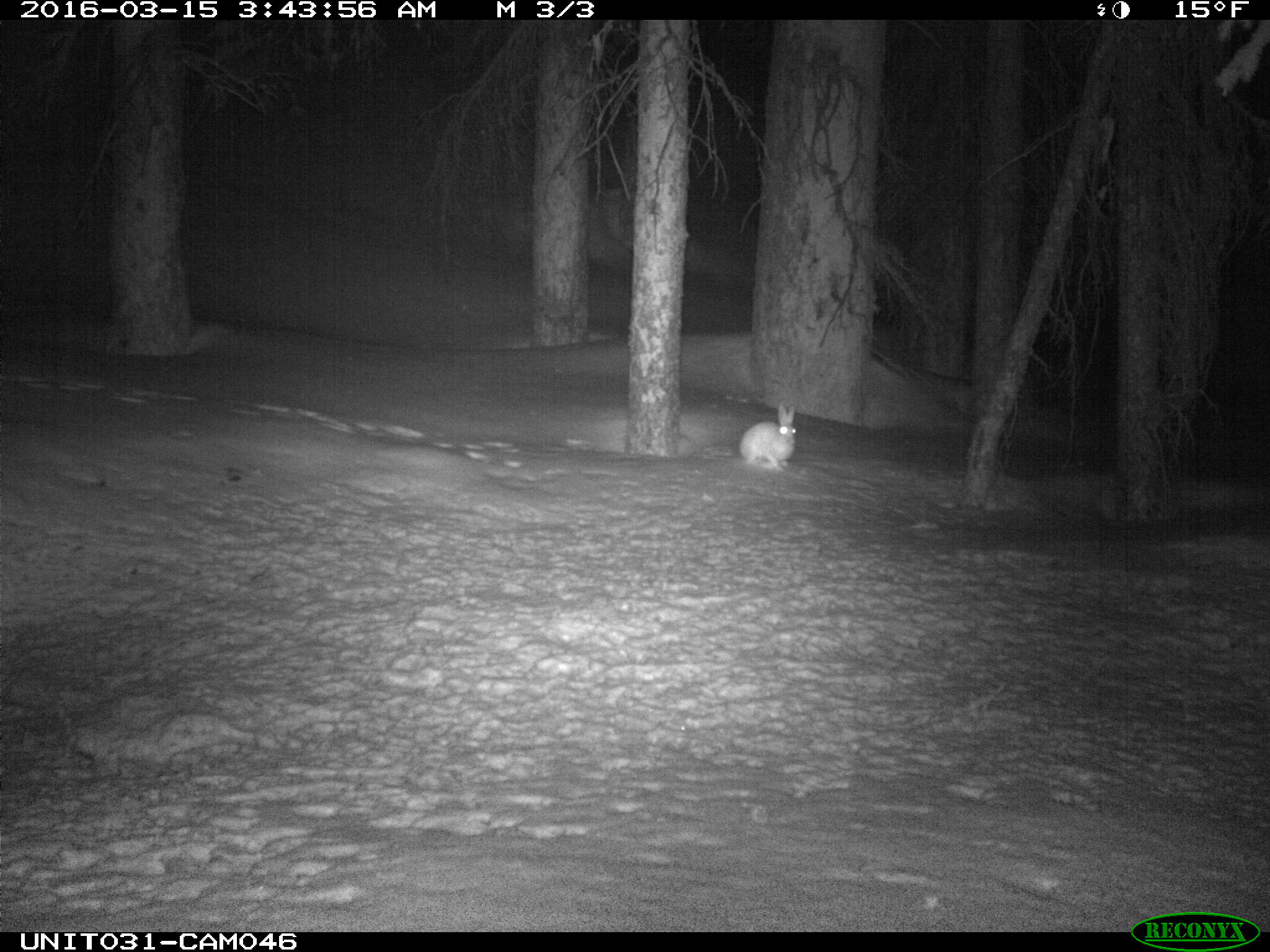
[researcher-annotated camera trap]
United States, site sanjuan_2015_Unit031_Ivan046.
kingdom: Animalia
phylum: Chordata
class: Mammalia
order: Lagomorpha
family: Leporidae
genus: Lepus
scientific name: Lepus americanus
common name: snowshoe hare